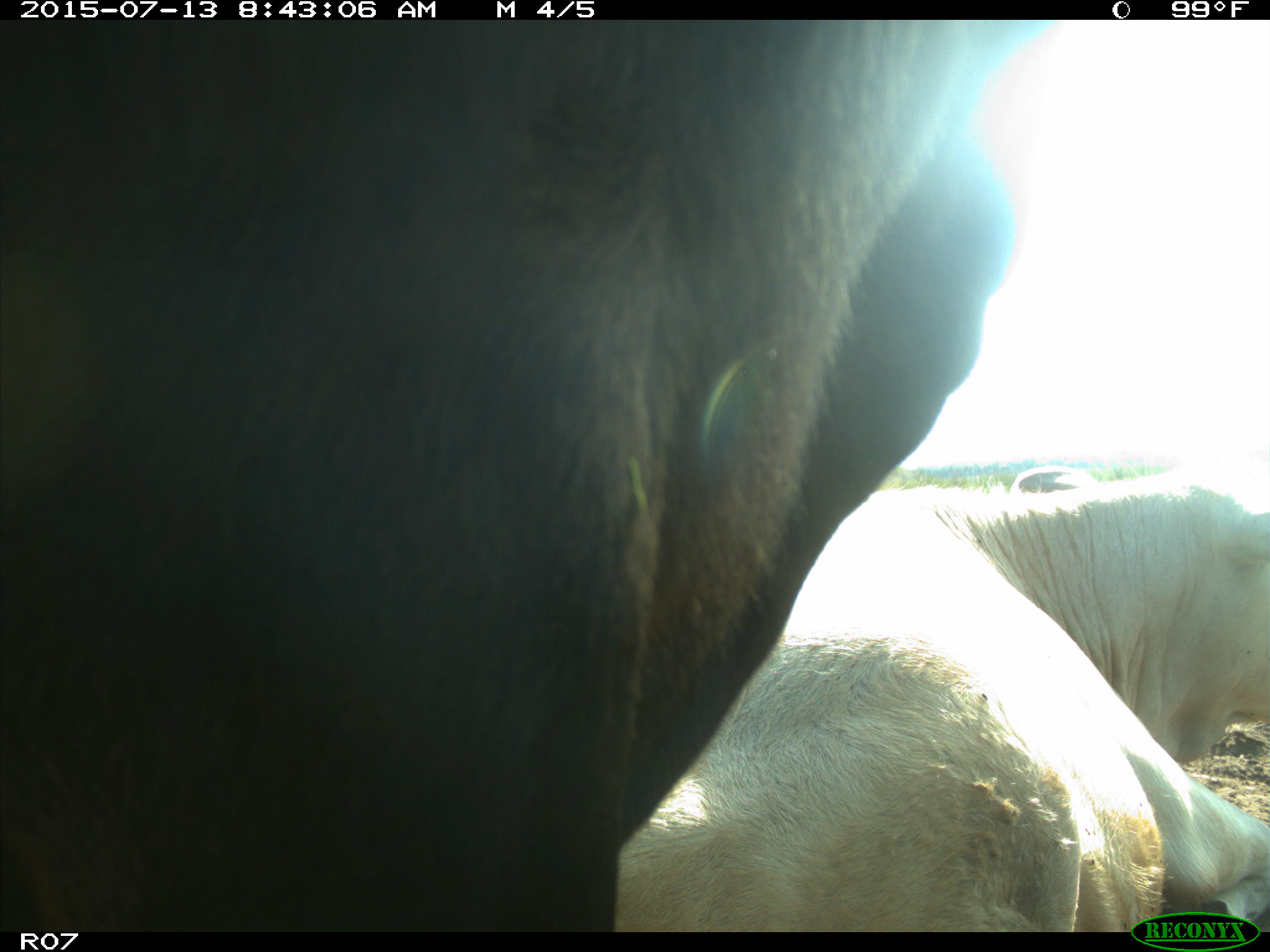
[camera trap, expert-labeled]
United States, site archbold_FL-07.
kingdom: Animalia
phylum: Chordata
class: Mammalia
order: Artiodactyla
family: Bovidae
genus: Bos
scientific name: Bos taurus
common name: domestic cow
Bos taurus (domestic cow).